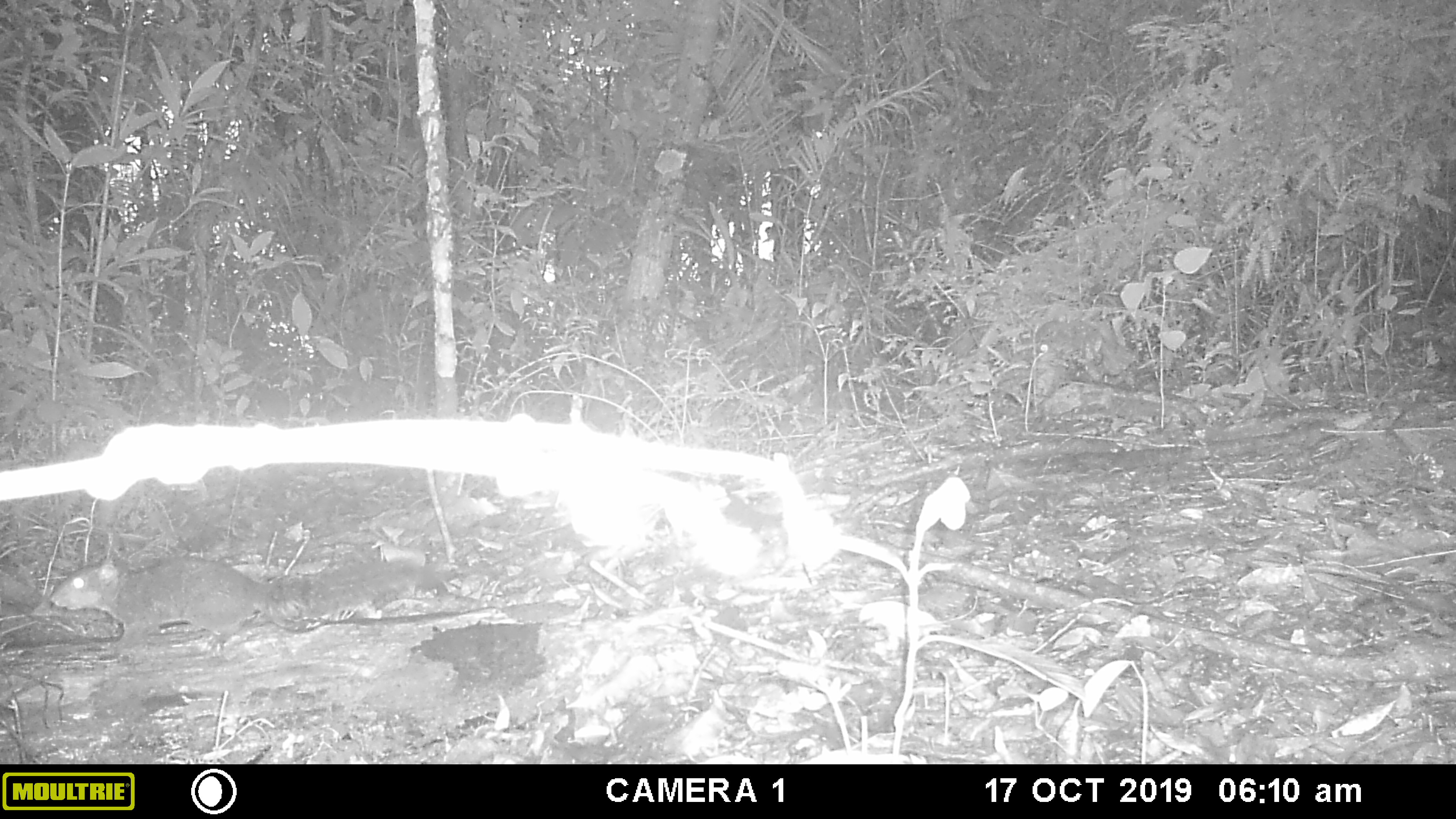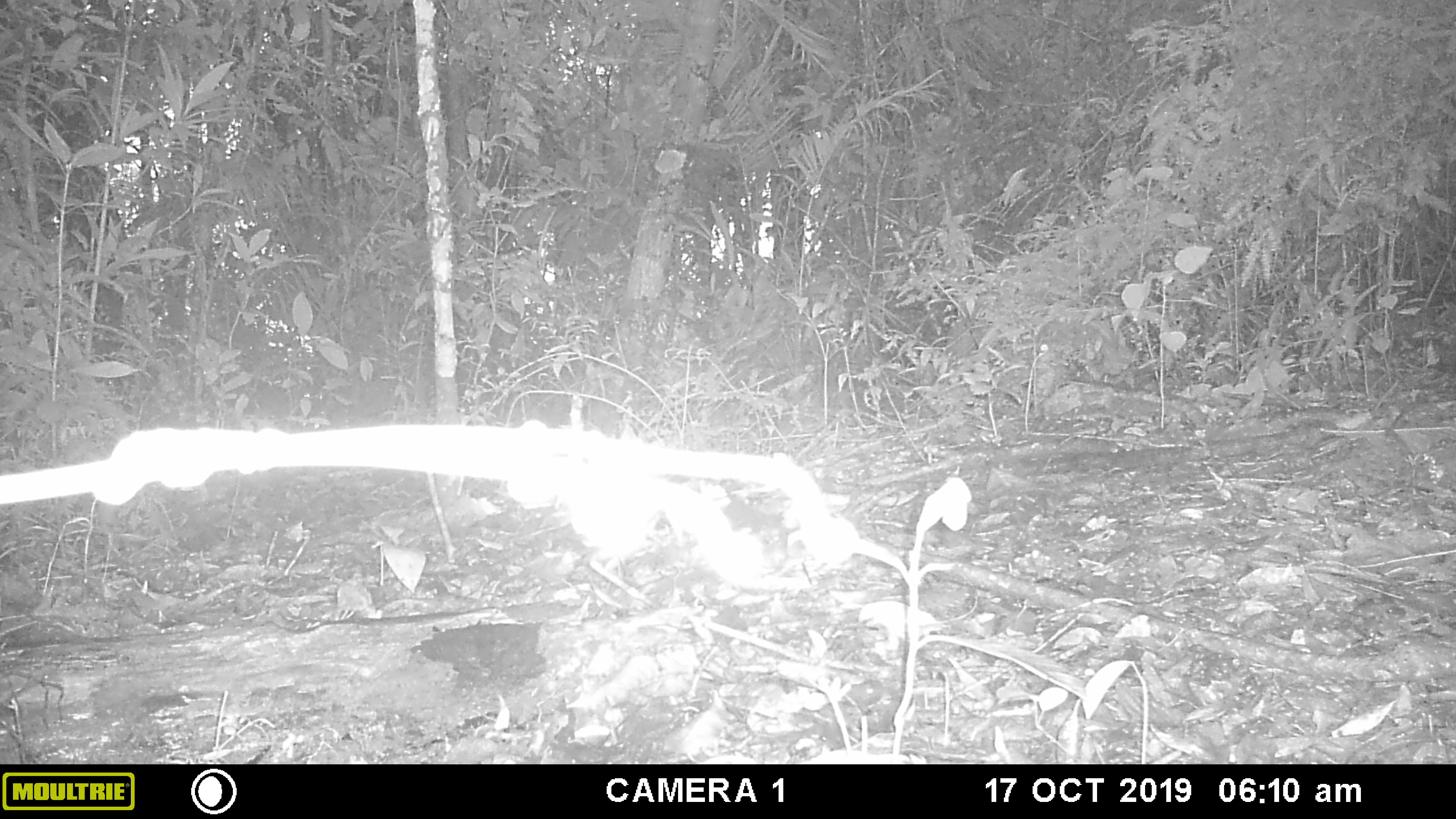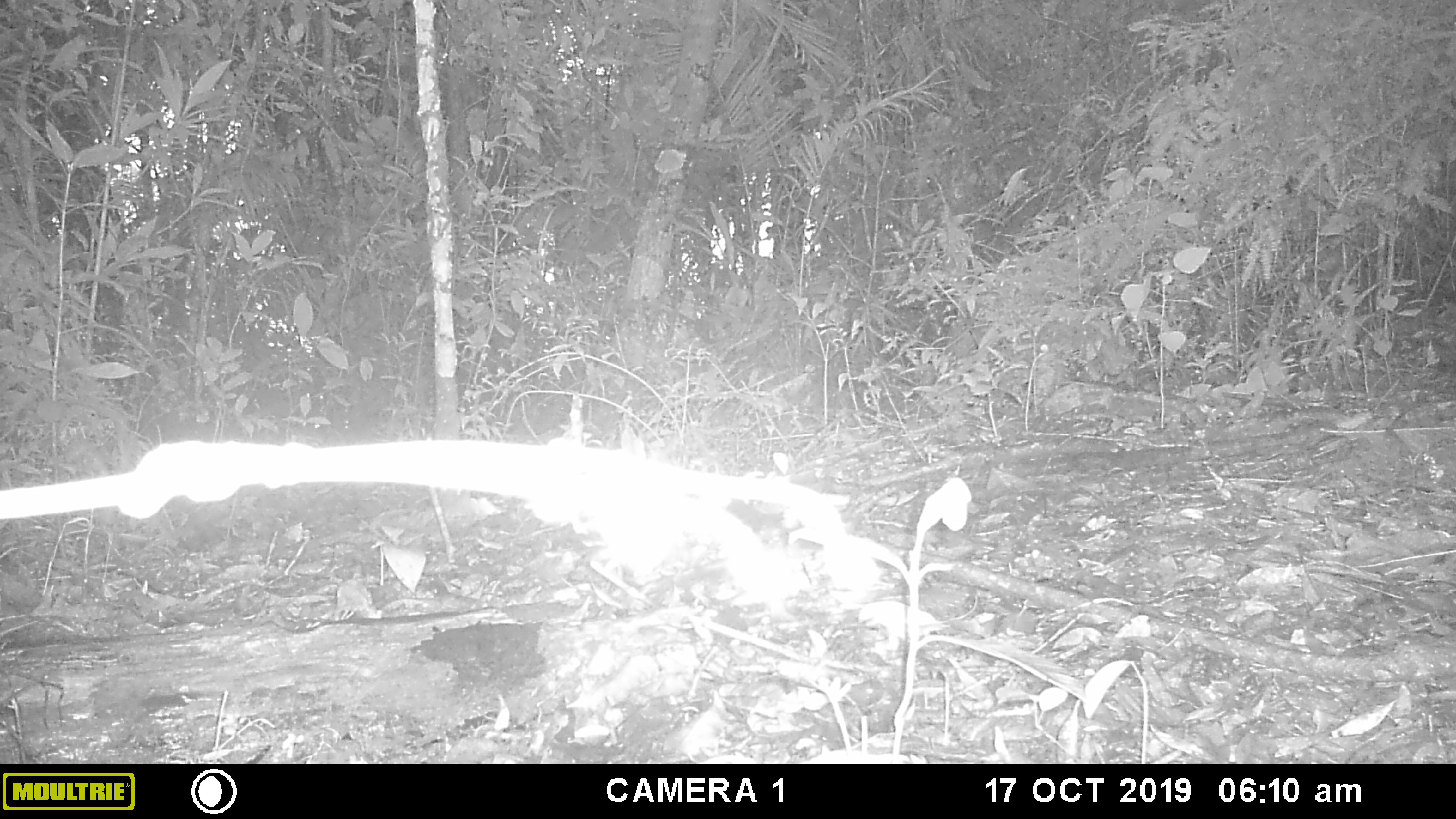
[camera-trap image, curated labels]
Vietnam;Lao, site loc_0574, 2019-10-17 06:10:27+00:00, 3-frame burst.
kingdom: Animalia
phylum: Chordata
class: Mammalia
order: Rodentia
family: Sciuridae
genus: Dremomys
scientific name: Dremomys rufigenis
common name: red-cheeked squirrel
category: red cheeked squirrel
Red cheeked squirrel (red-cheeked squirrel) (Dremomys rufigenis). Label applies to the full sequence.